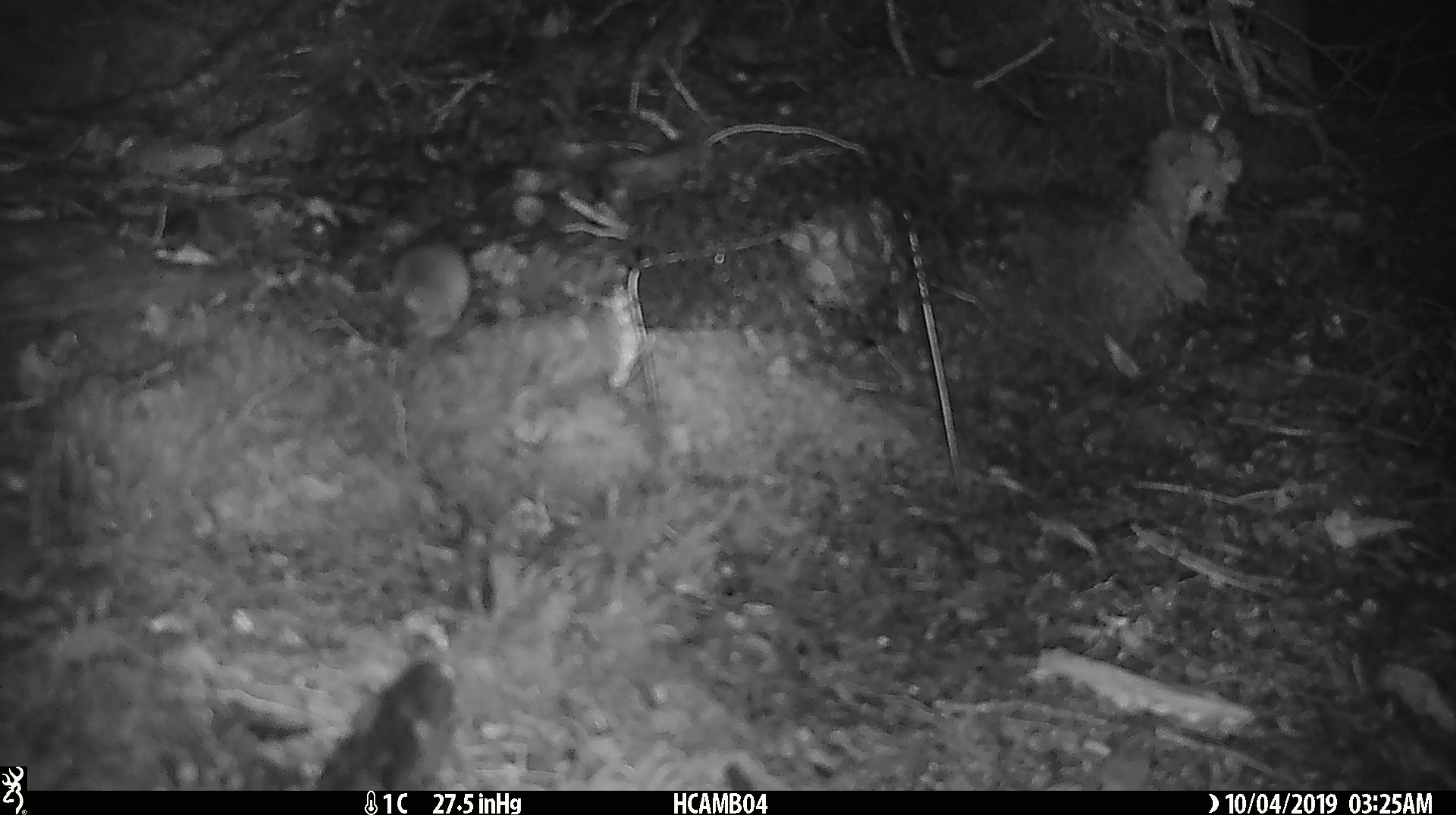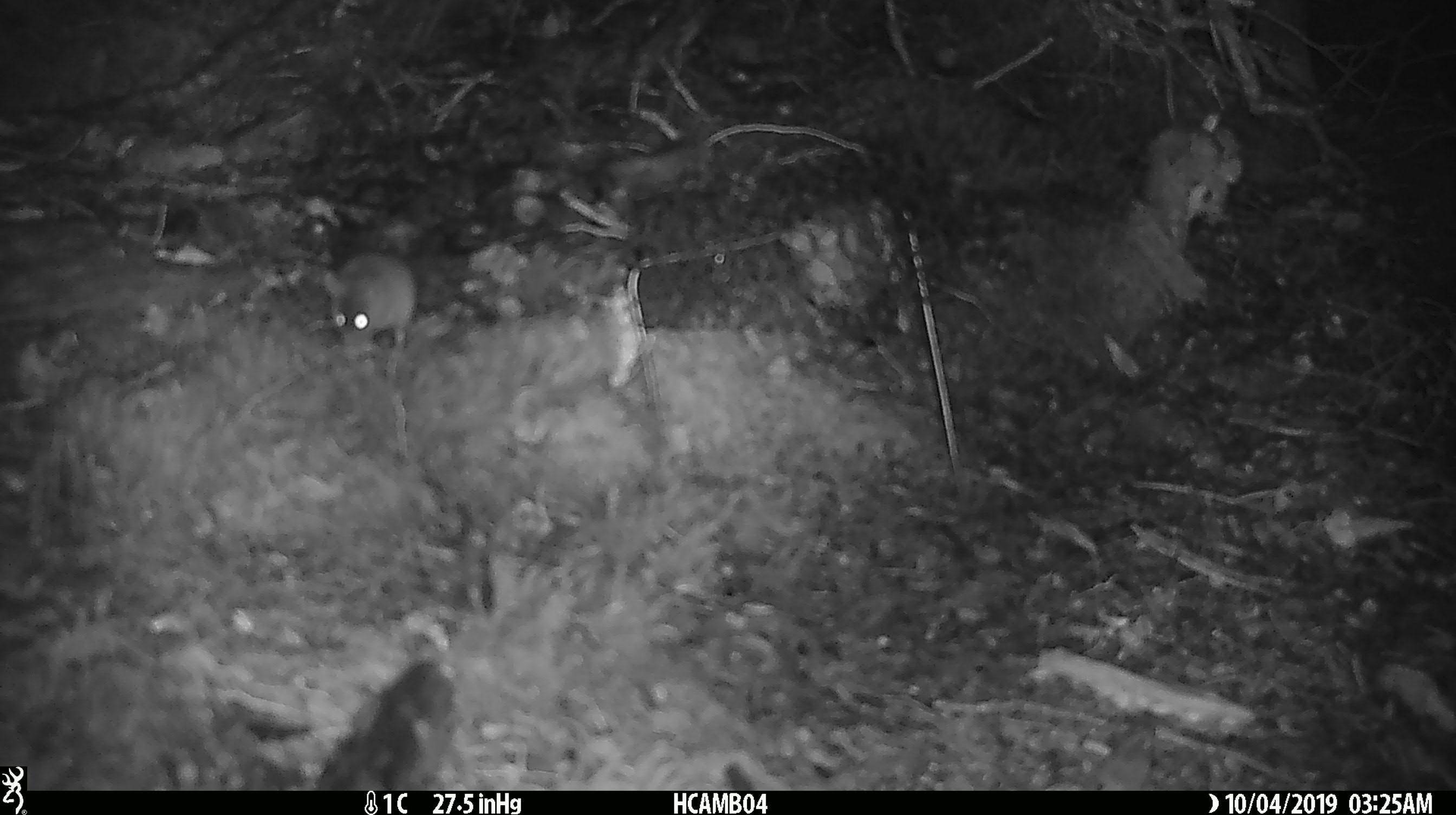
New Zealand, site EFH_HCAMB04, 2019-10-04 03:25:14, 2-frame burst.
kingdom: Animalia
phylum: Chordata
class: Mammalia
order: Rodentia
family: Muridae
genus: Mus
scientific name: Mus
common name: mouse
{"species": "mouse (Mus)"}